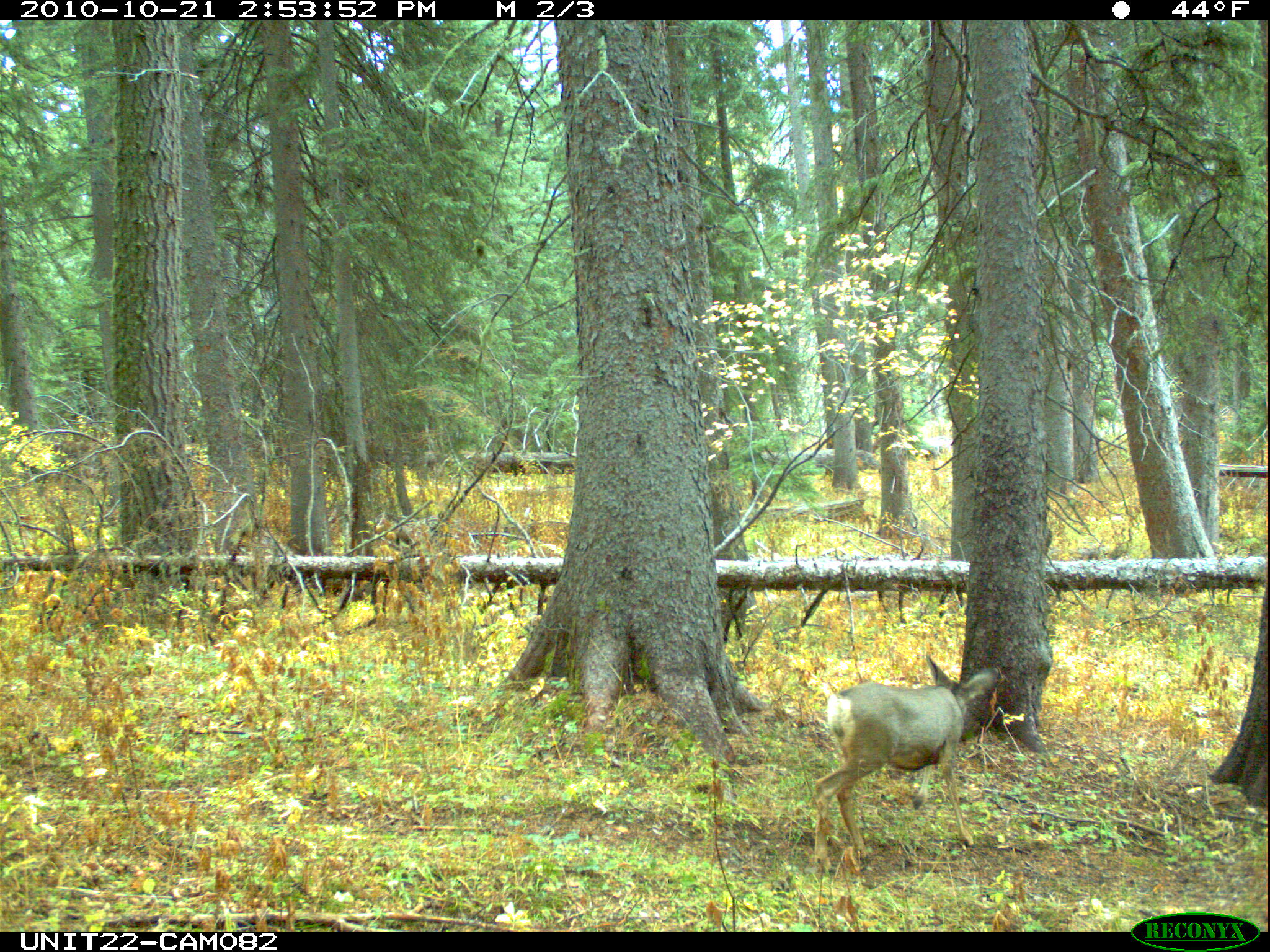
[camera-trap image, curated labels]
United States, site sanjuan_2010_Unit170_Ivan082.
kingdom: Animalia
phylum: Chordata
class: Mammalia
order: Artiodactyla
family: Cervidae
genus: Odocoileus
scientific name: Odocoileus hemionus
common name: mule deer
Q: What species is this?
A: Odocoileus hemionus (mule deer).